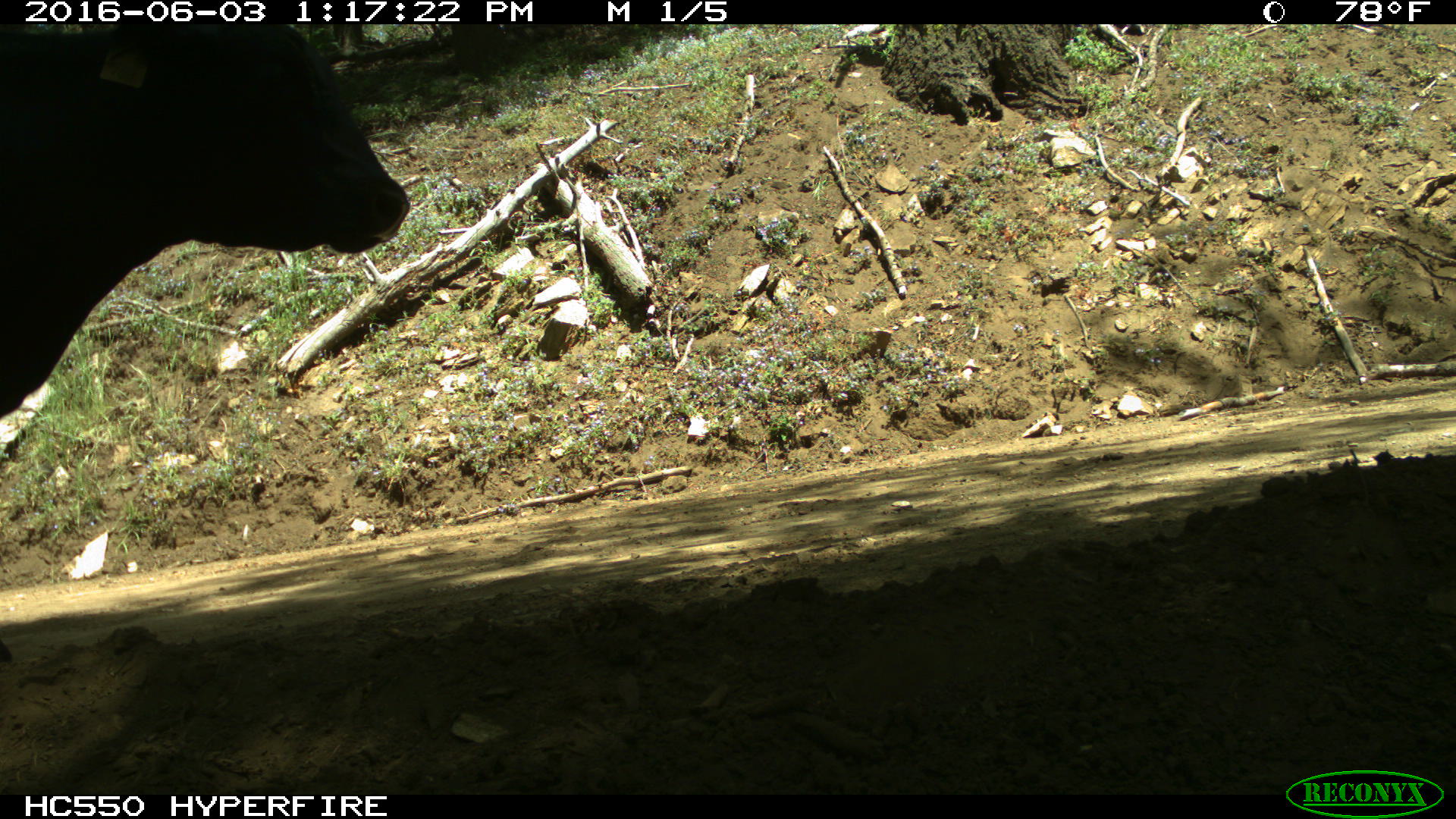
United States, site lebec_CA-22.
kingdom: Animalia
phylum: Chordata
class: Mammalia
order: Artiodactyla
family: Bovidae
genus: Bos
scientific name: Bos taurus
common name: domestic cow